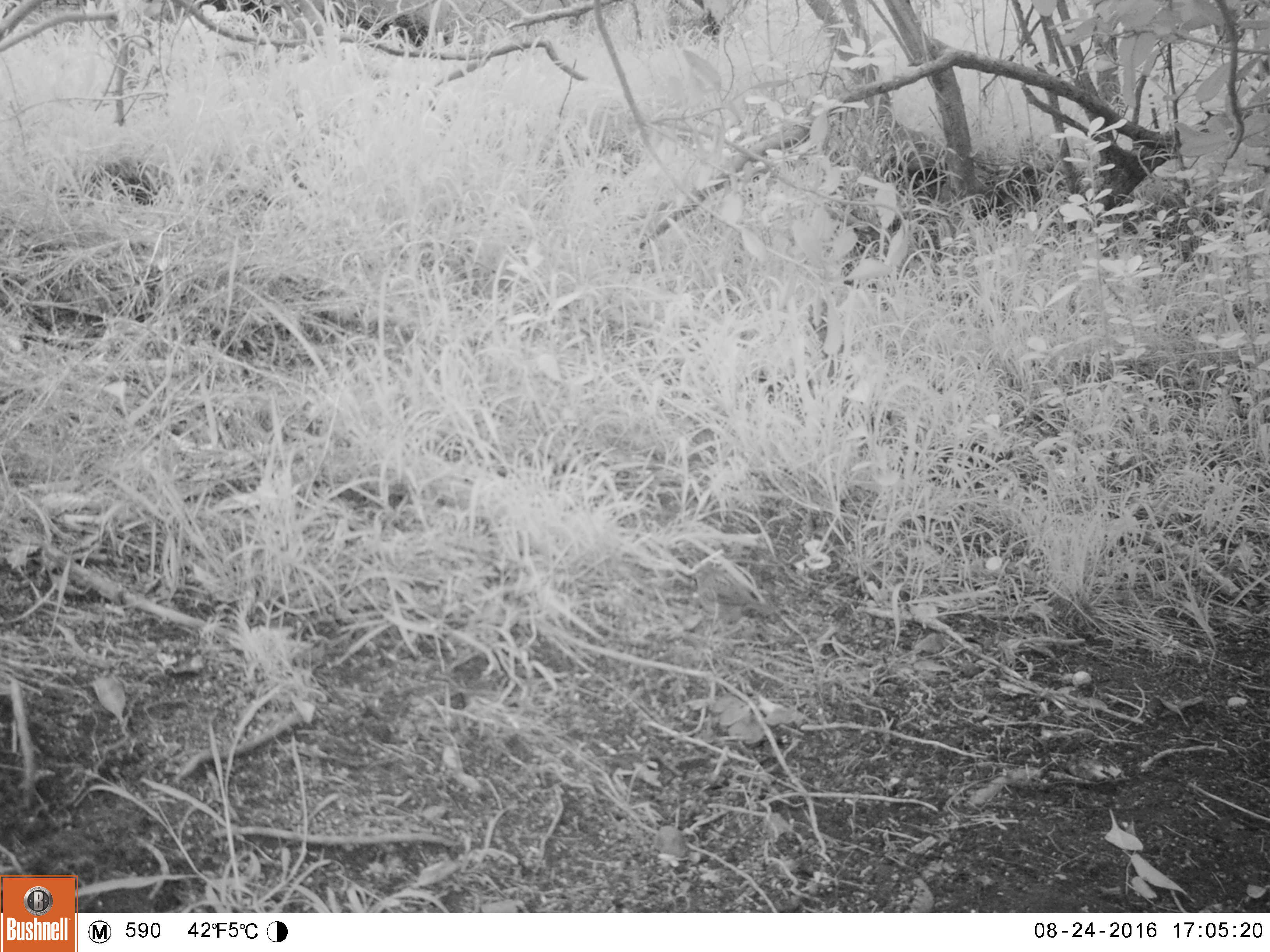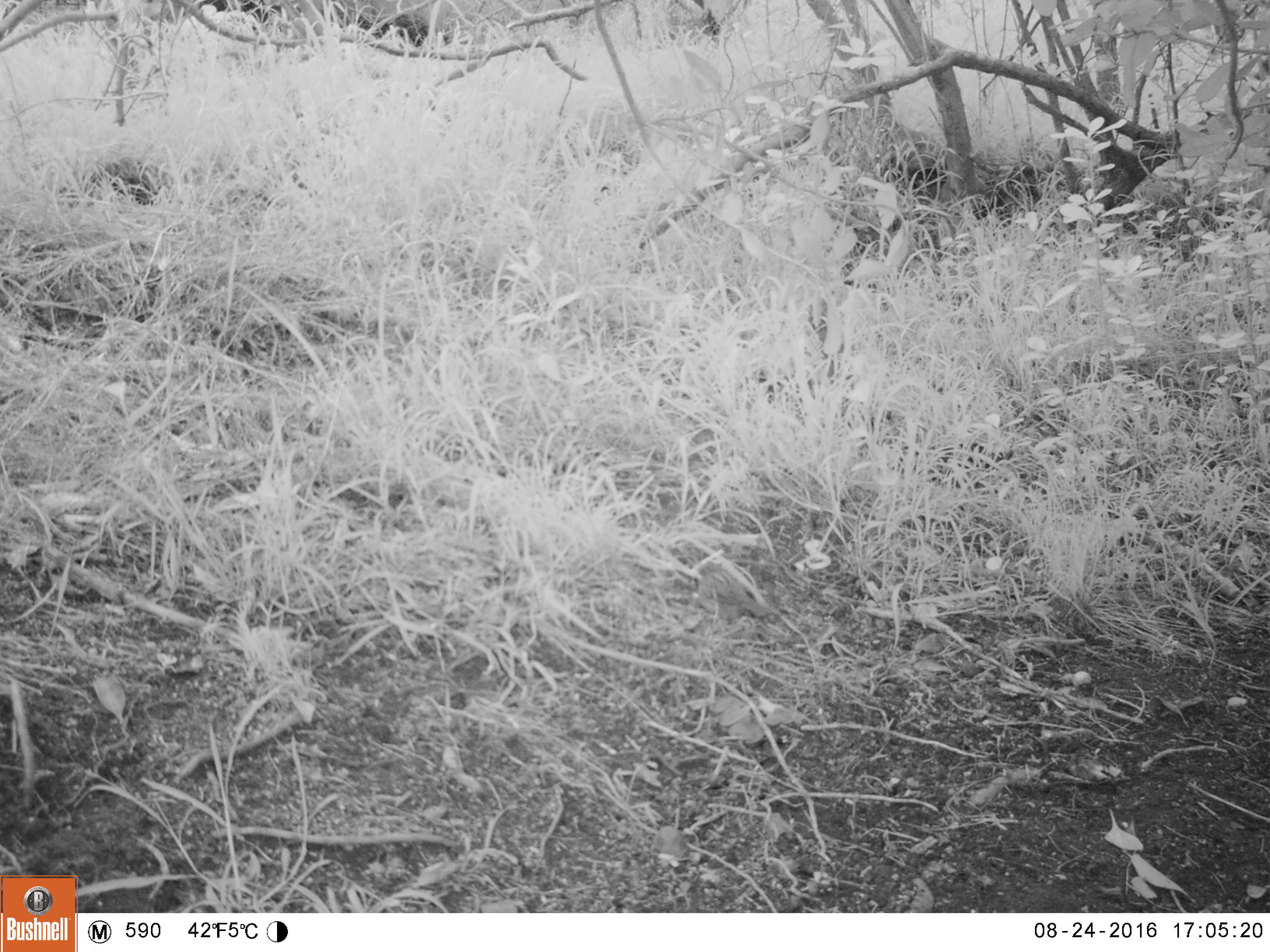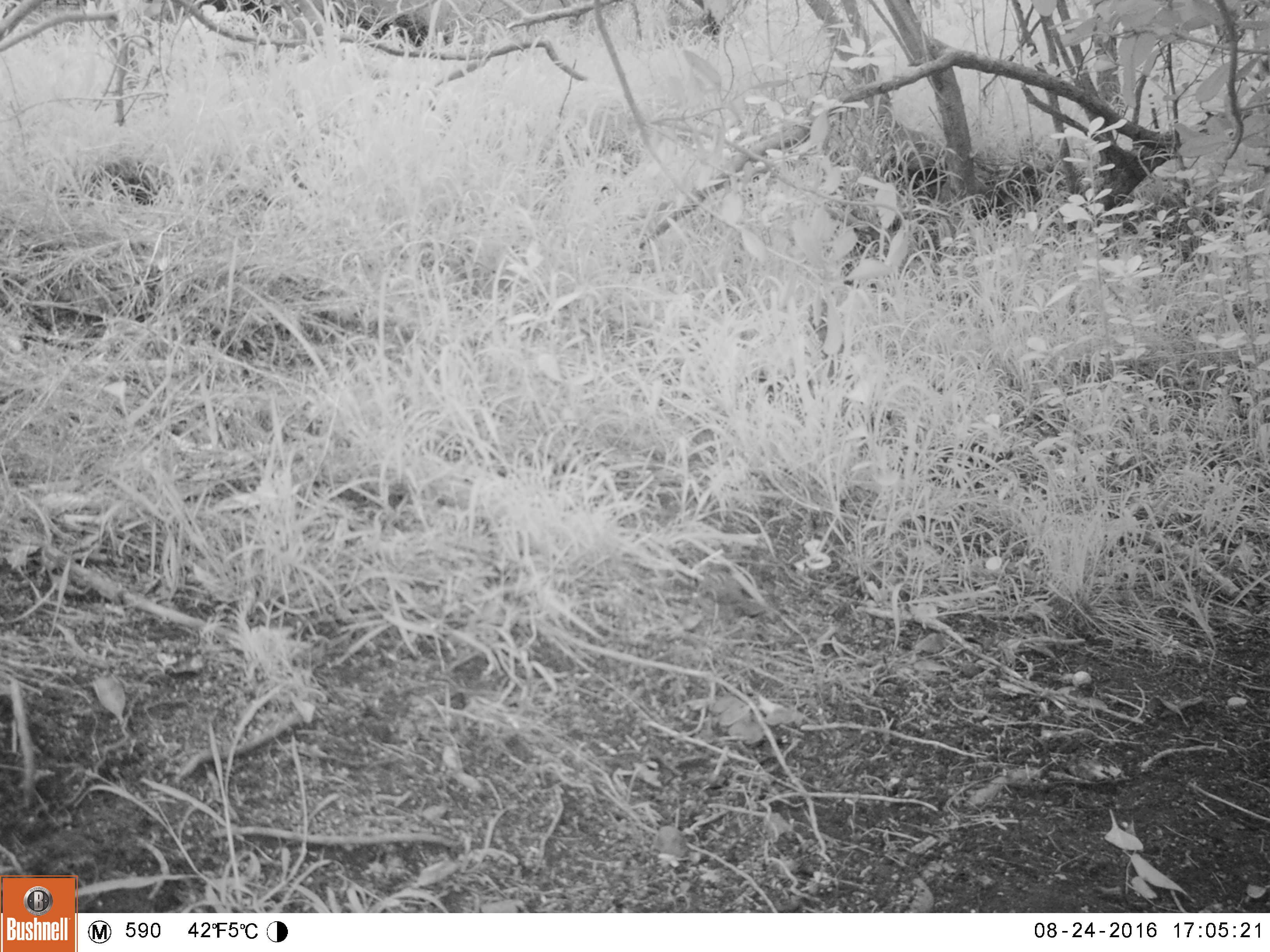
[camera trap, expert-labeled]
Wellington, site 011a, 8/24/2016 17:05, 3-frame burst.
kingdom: Animalia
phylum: Chordata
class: Aves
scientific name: Aves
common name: bird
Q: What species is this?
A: Bird (Aves).